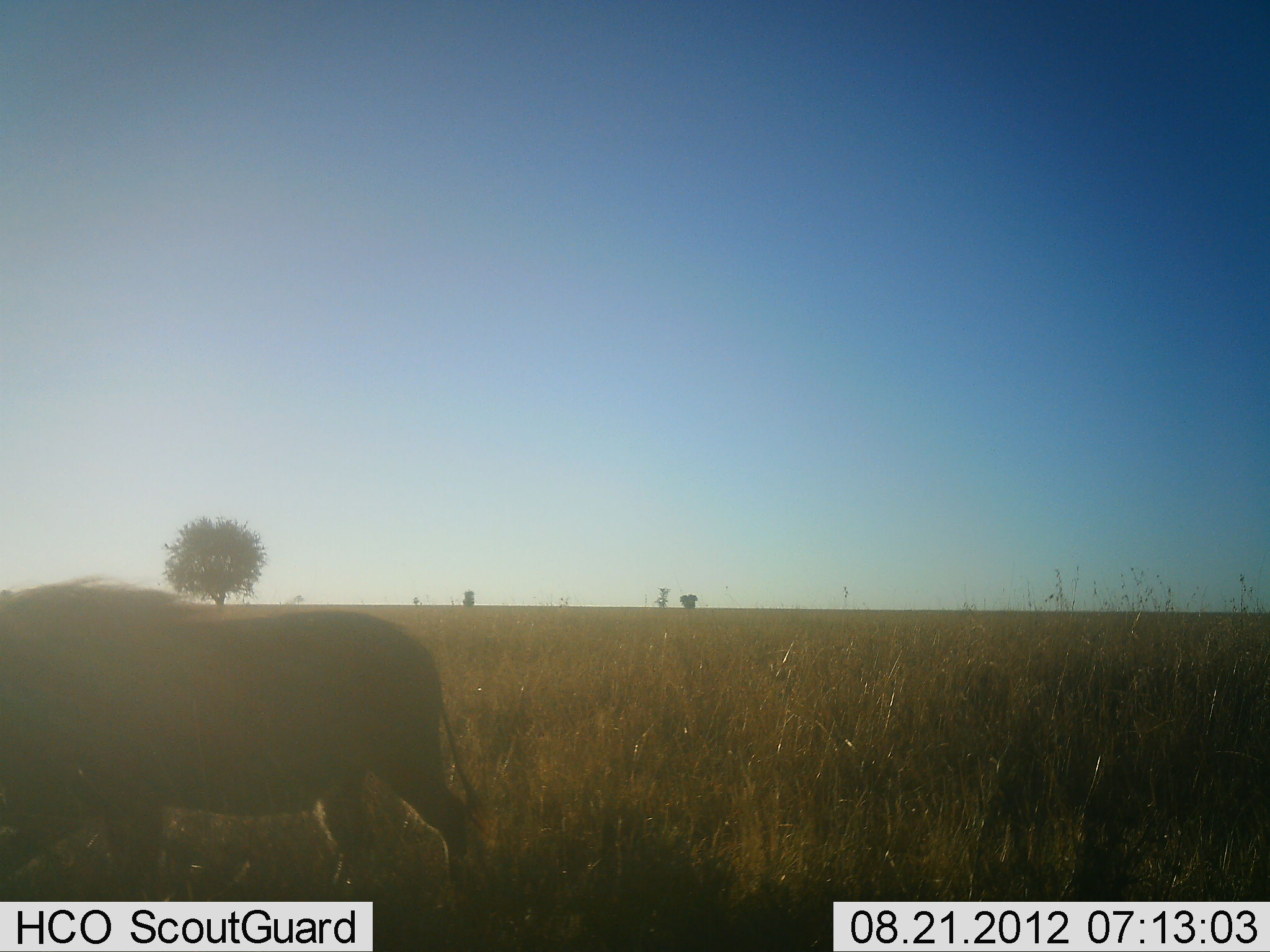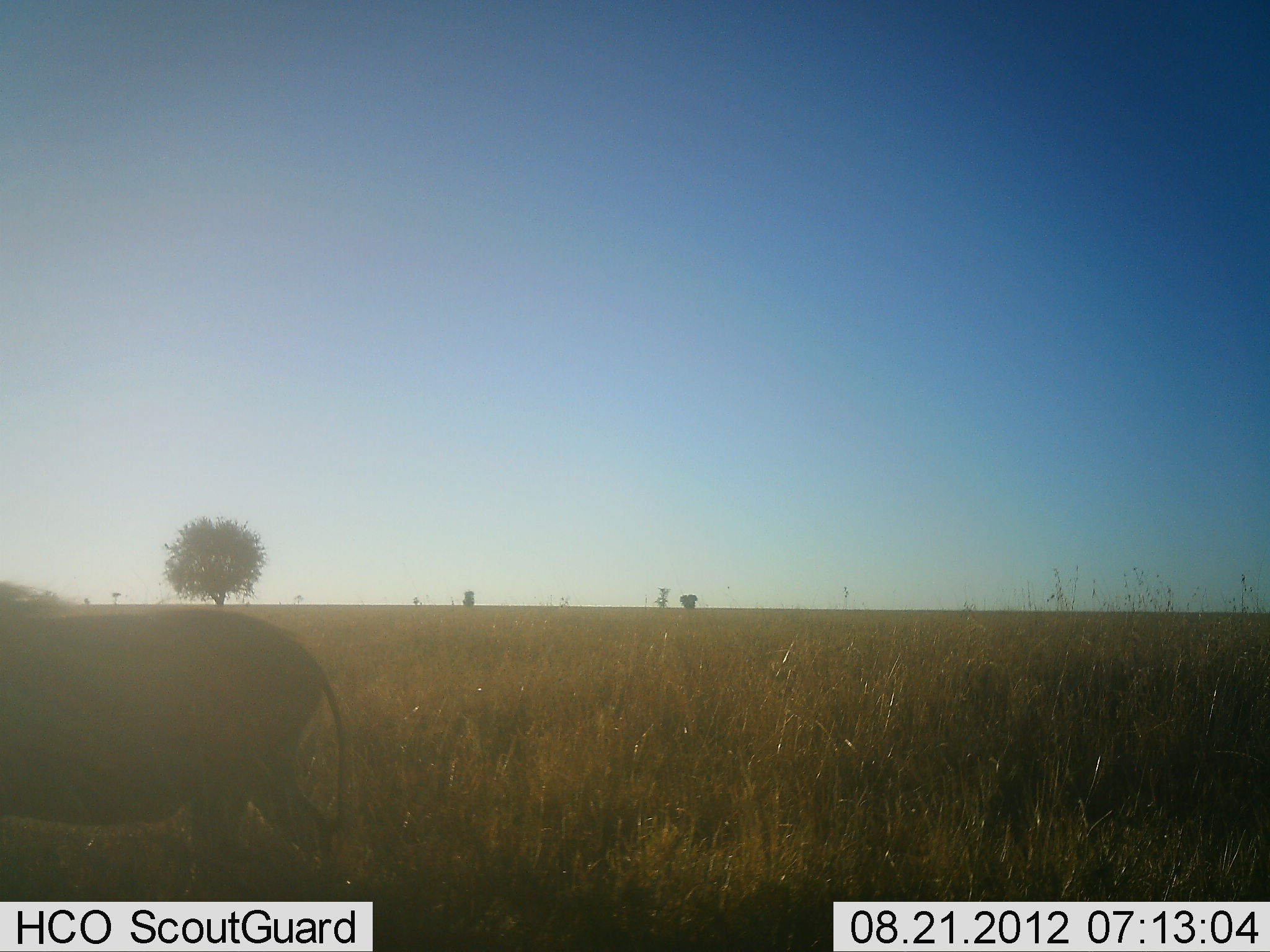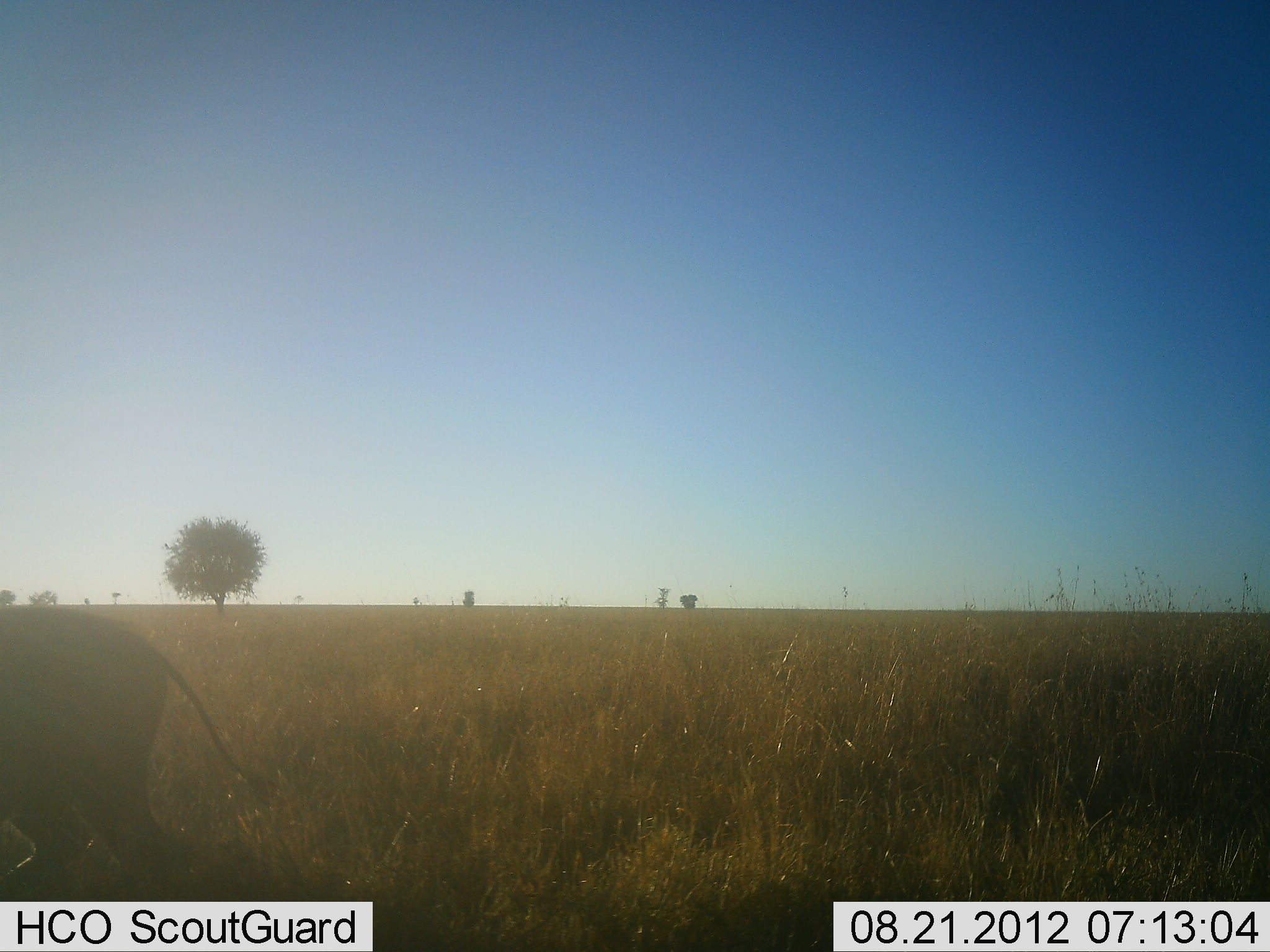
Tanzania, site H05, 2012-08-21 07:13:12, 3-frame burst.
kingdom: Animalia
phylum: Chordata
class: Mammalia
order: Artiodactyla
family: Suidae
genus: Phacochoerus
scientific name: Phacochoerus africanus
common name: warthog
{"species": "warthog (Phacochoerus africanus)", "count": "1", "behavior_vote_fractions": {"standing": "10%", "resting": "0%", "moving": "90%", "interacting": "0%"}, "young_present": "0%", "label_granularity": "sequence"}